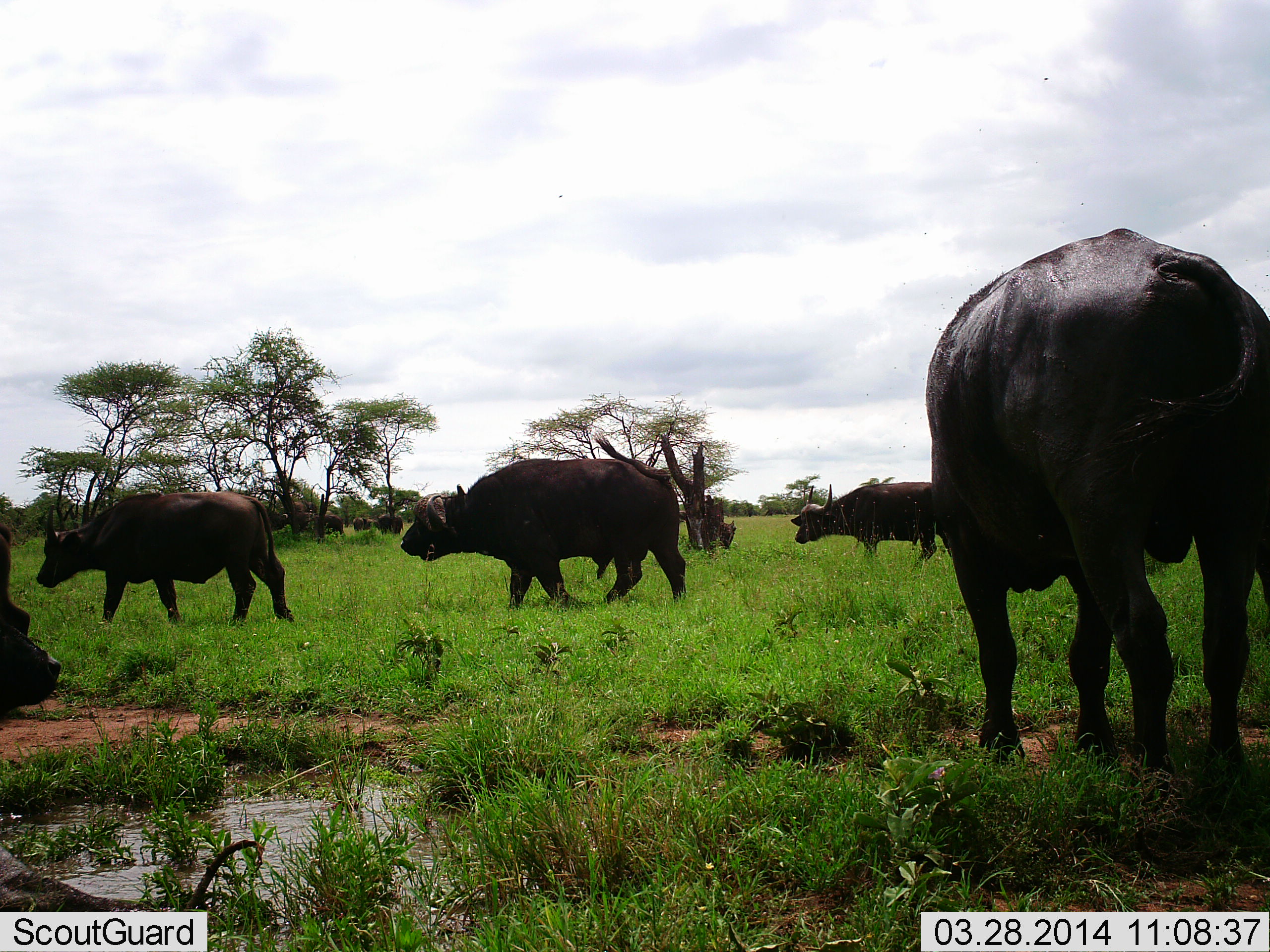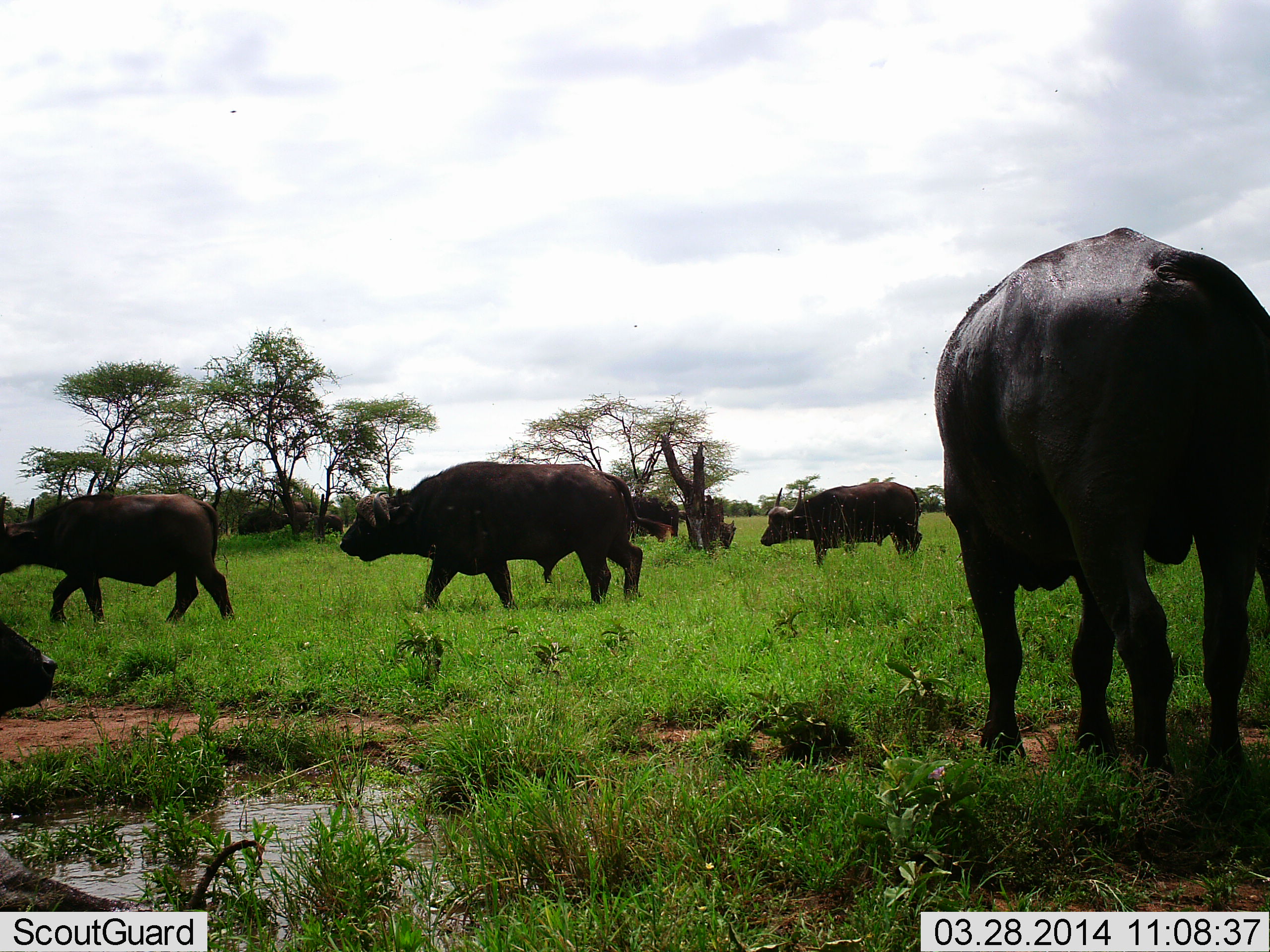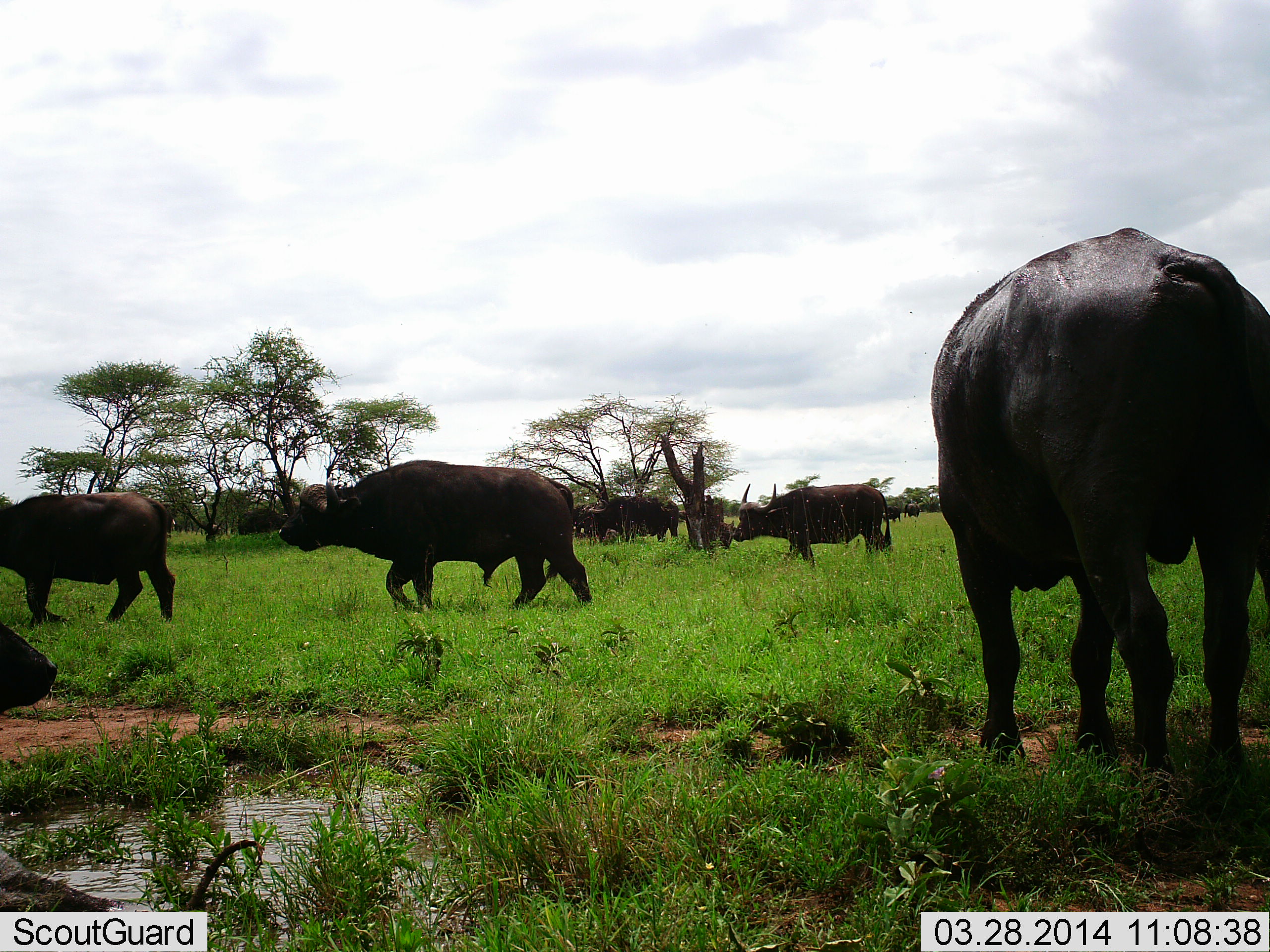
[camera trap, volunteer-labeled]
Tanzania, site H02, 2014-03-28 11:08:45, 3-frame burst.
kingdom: Animalia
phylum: Chordata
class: Mammalia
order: Artiodactyla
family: Bovidae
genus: Syncerus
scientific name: Syncerus caffer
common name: cape buffalo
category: buffalo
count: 9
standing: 70%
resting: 0%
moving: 100%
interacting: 10%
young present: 0%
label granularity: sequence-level